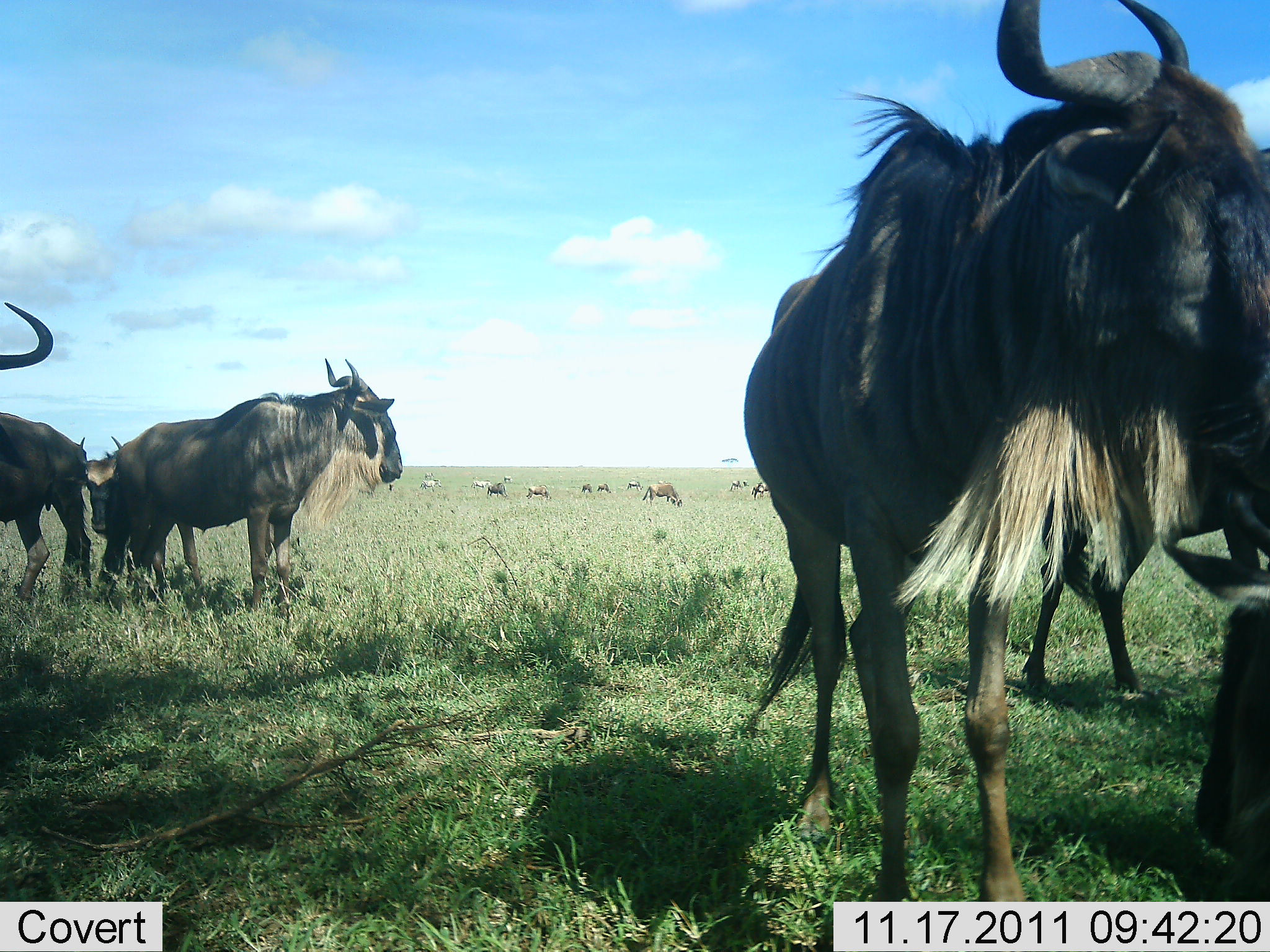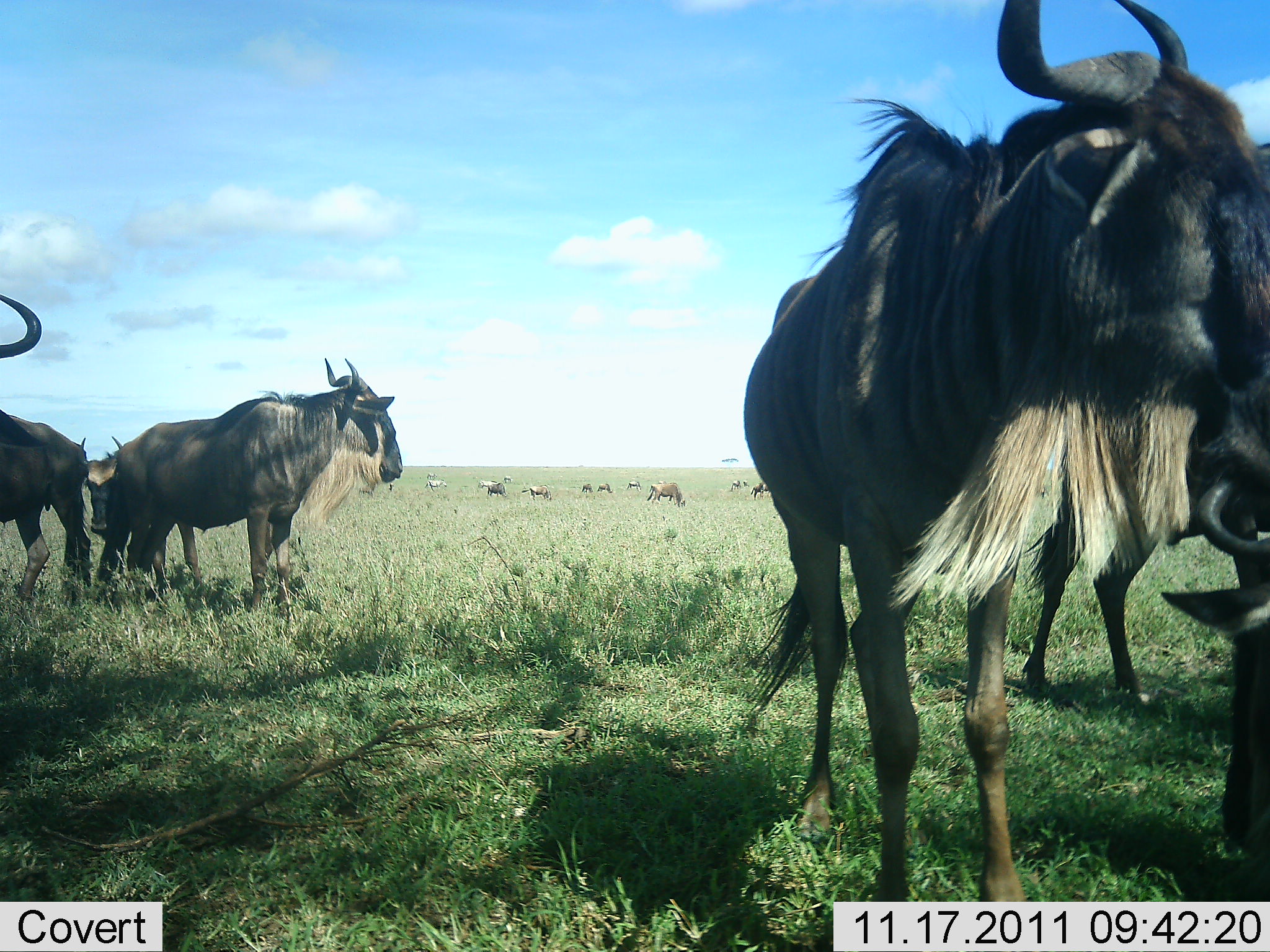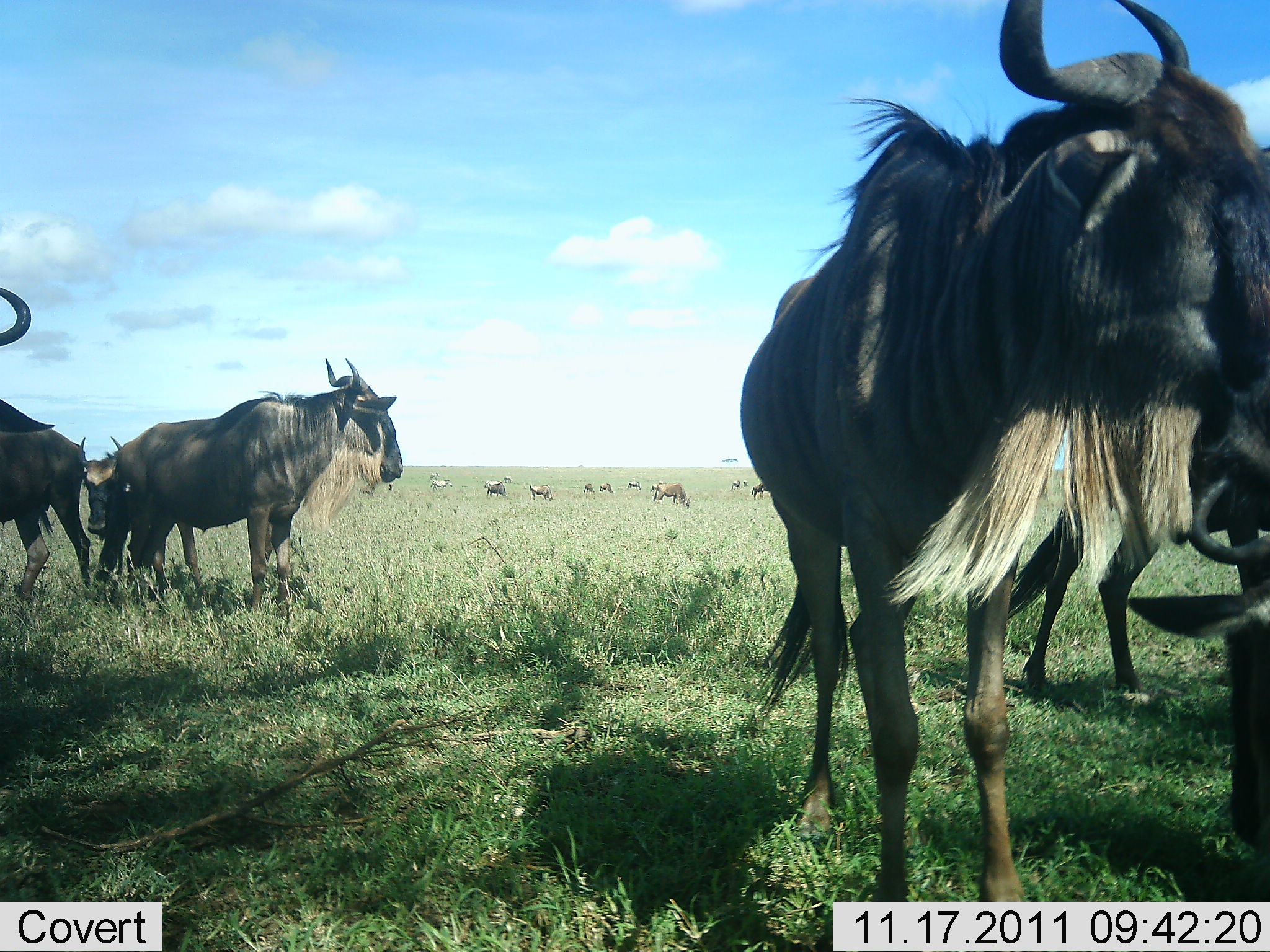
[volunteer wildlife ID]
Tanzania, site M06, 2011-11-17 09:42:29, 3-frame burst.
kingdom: Animalia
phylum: Chordata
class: Mammalia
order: Artiodactyla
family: Bovidae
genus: Connochaetes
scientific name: Connochaetes taurinus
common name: blue wildebeest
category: wildebeest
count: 11-50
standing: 94%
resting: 12%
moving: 12%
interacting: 0%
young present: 0%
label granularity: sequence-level